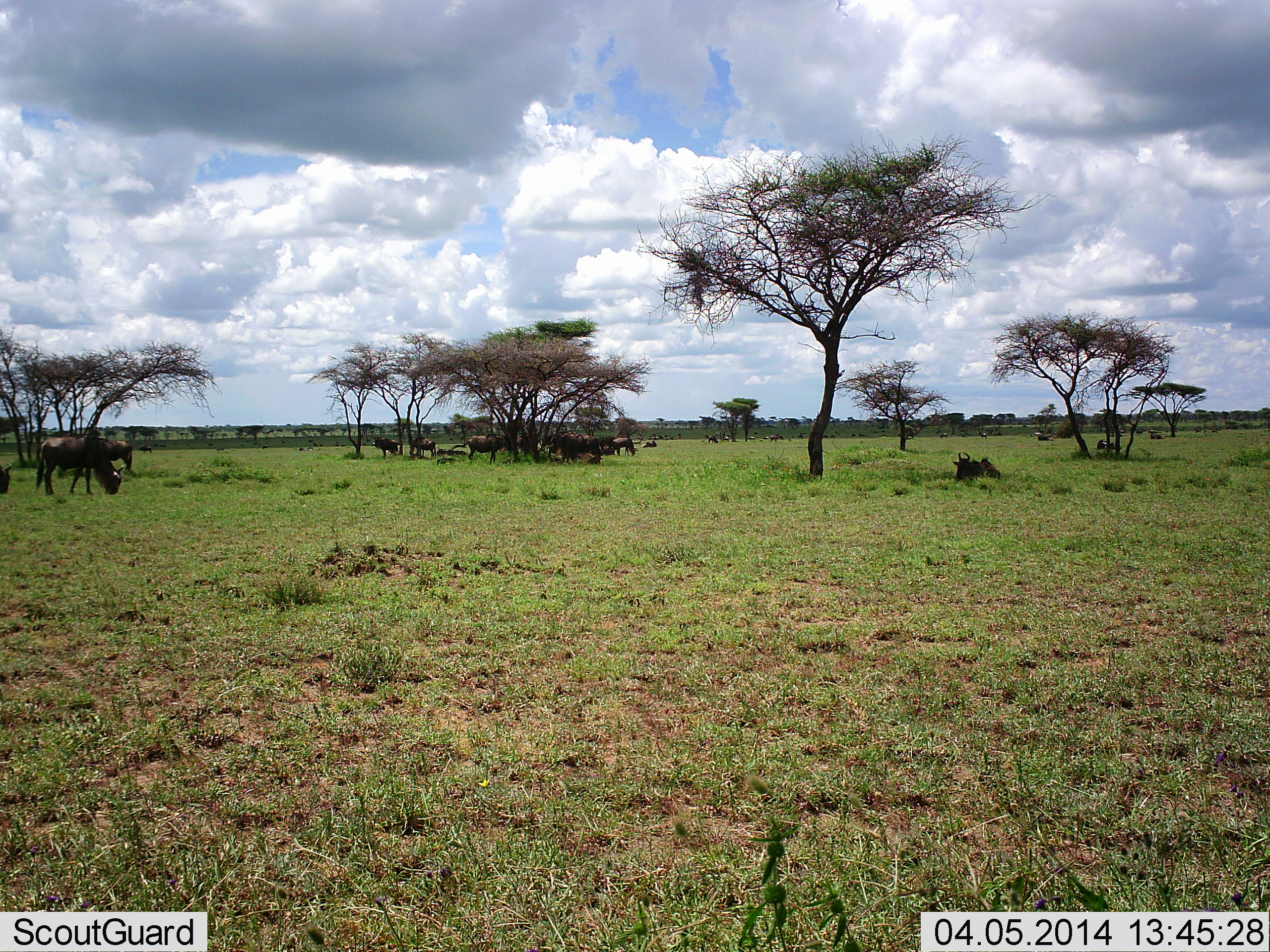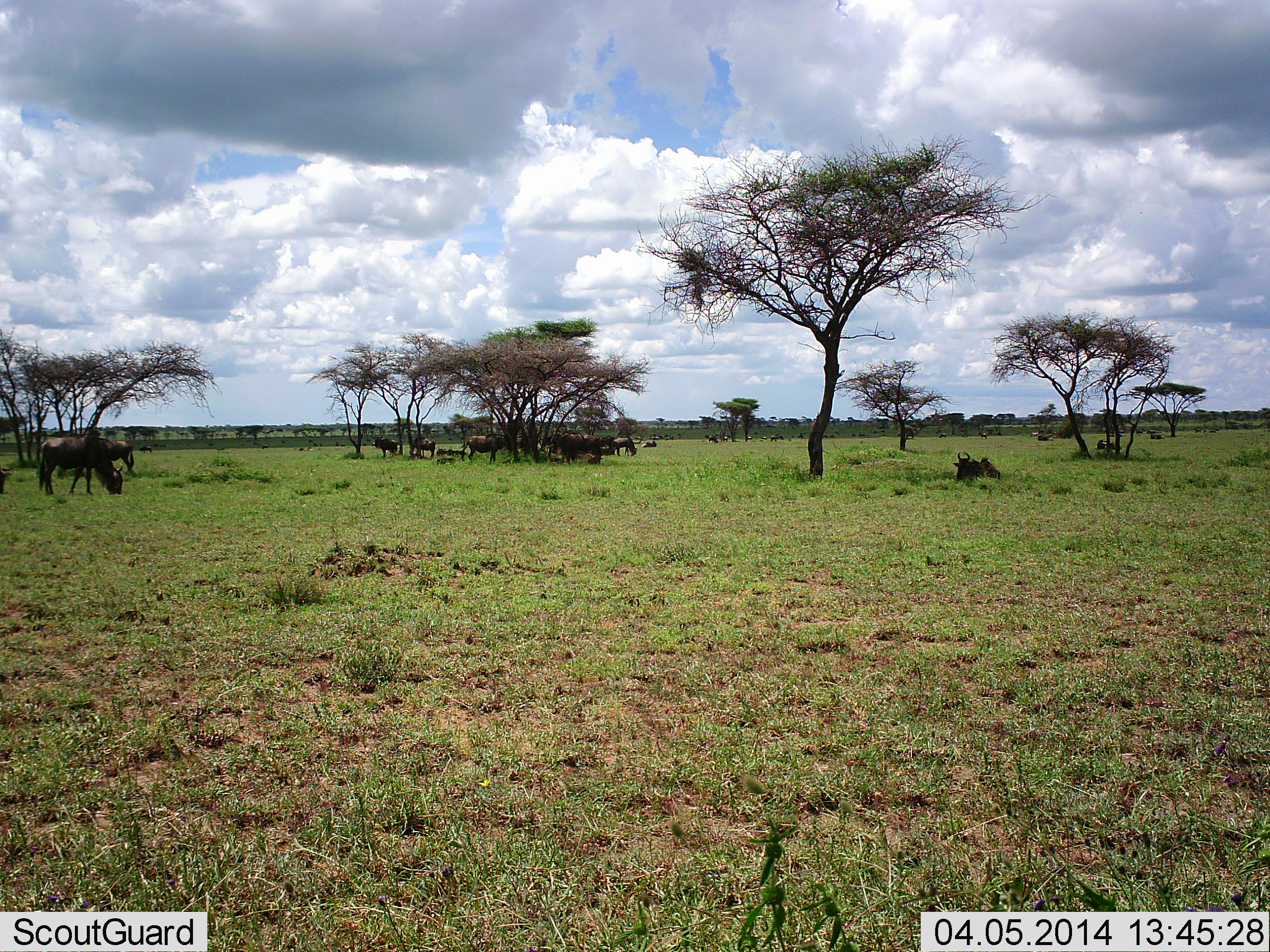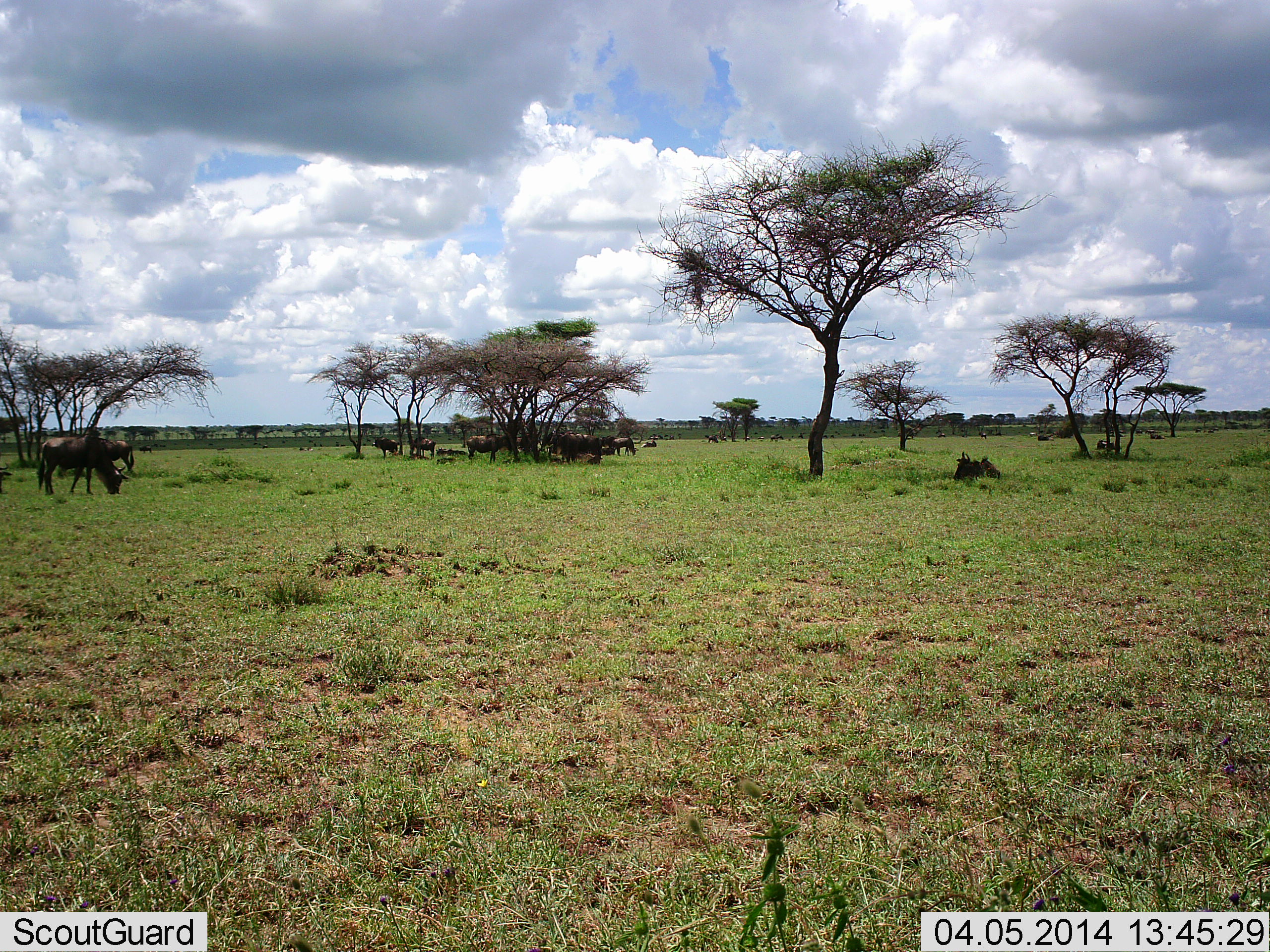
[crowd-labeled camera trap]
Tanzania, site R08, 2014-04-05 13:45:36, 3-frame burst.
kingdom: Animalia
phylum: Chordata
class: Mammalia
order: Artiodactyla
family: Bovidae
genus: Connochaetes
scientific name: Connochaetes taurinus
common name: blue wildebeest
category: wildebeest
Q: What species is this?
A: Wildebeest (blue wildebeest) (Connochaetes taurinus).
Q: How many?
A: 11-50.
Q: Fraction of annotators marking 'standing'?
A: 50%.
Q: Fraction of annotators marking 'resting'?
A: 80%.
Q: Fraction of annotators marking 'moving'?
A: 10%.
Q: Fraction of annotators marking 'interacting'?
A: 10%.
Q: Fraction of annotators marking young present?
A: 0%.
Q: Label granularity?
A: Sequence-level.